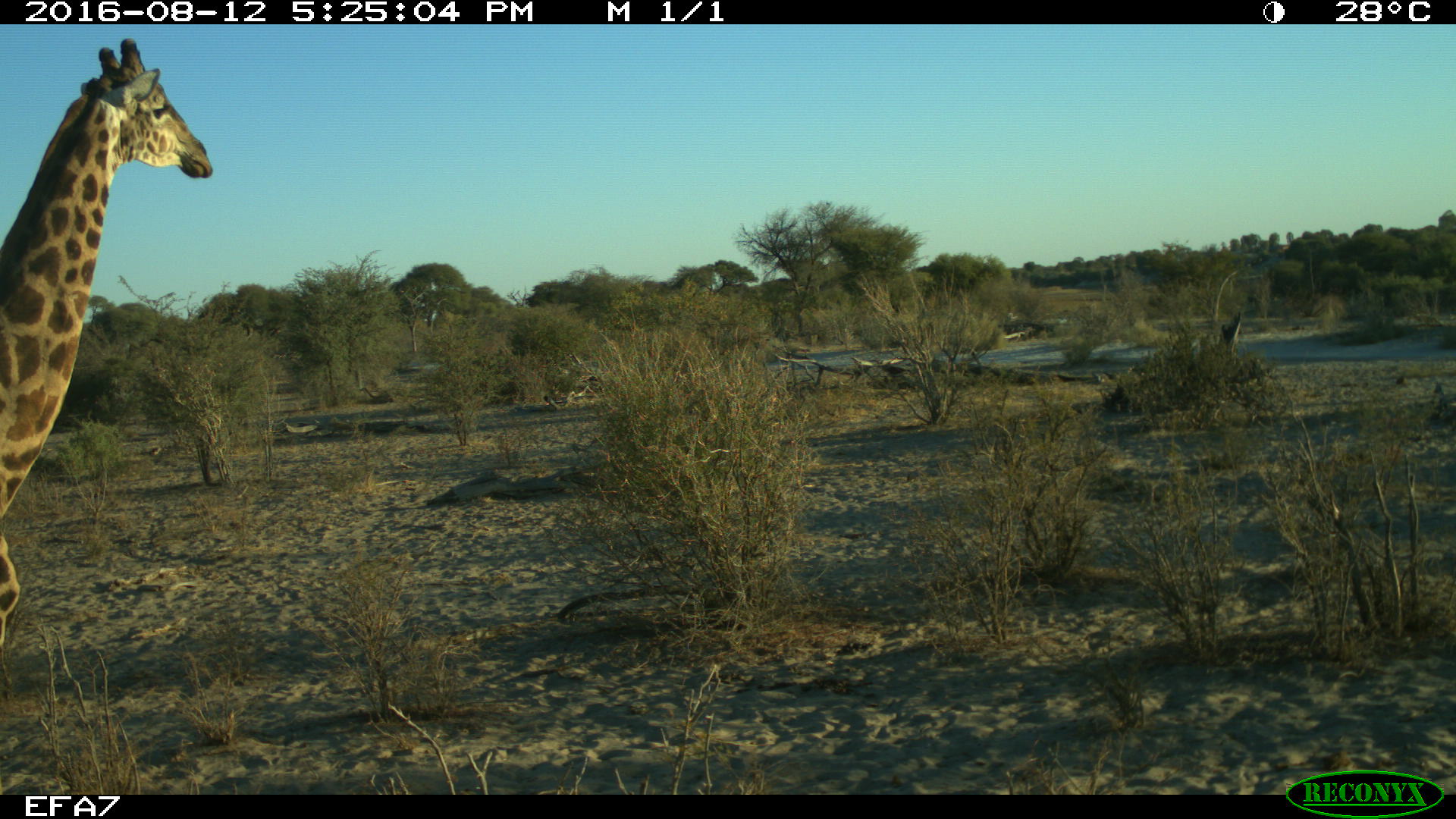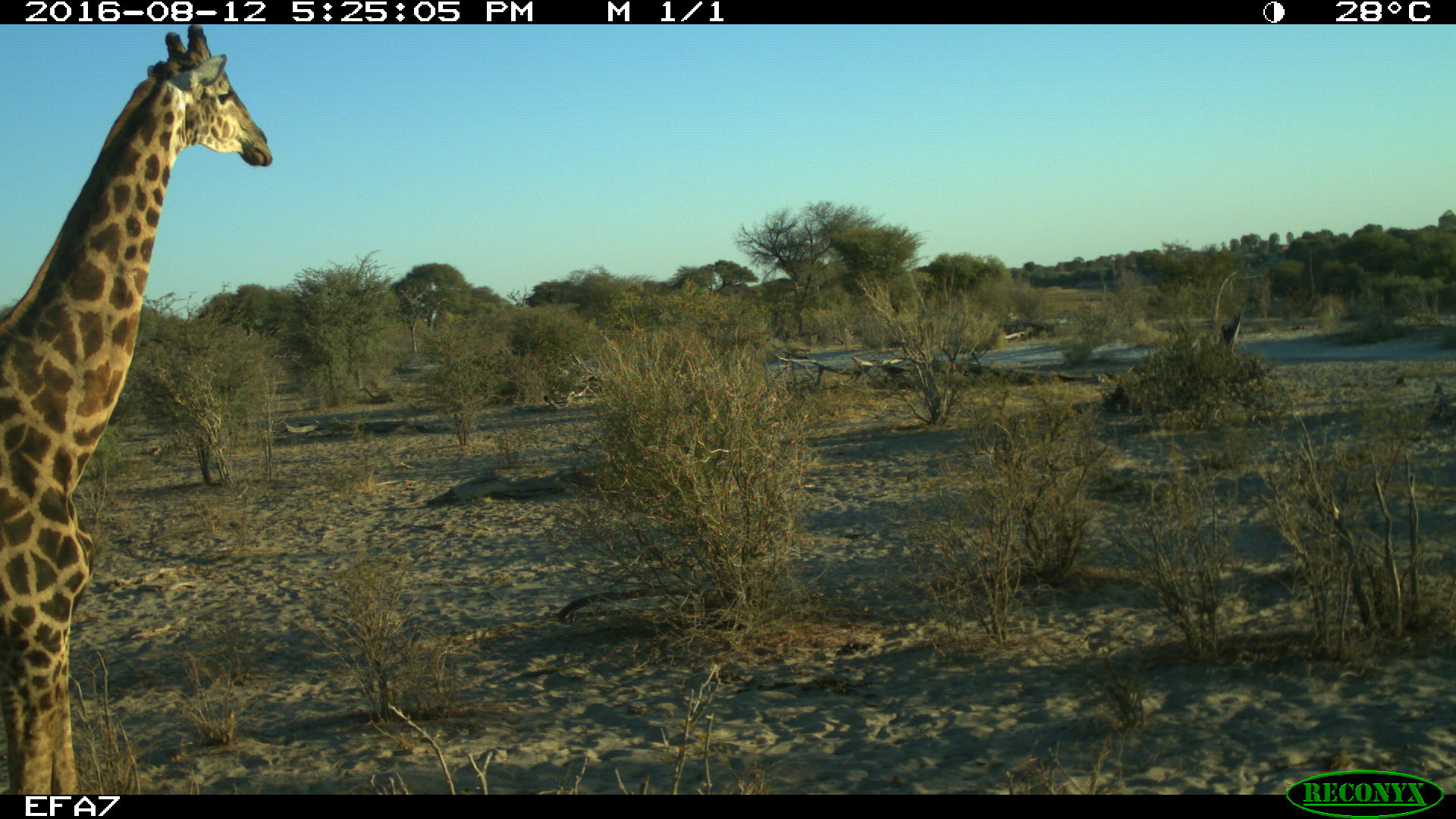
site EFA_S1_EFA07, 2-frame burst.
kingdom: Animalia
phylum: Chordata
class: Mammalia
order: Artiodactyla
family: Giraffidae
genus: Giraffa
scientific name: Giraffa camelopardalis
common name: giraffe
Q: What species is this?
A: Giraffe (Giraffa camelopardalis).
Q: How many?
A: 1.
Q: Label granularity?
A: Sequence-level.